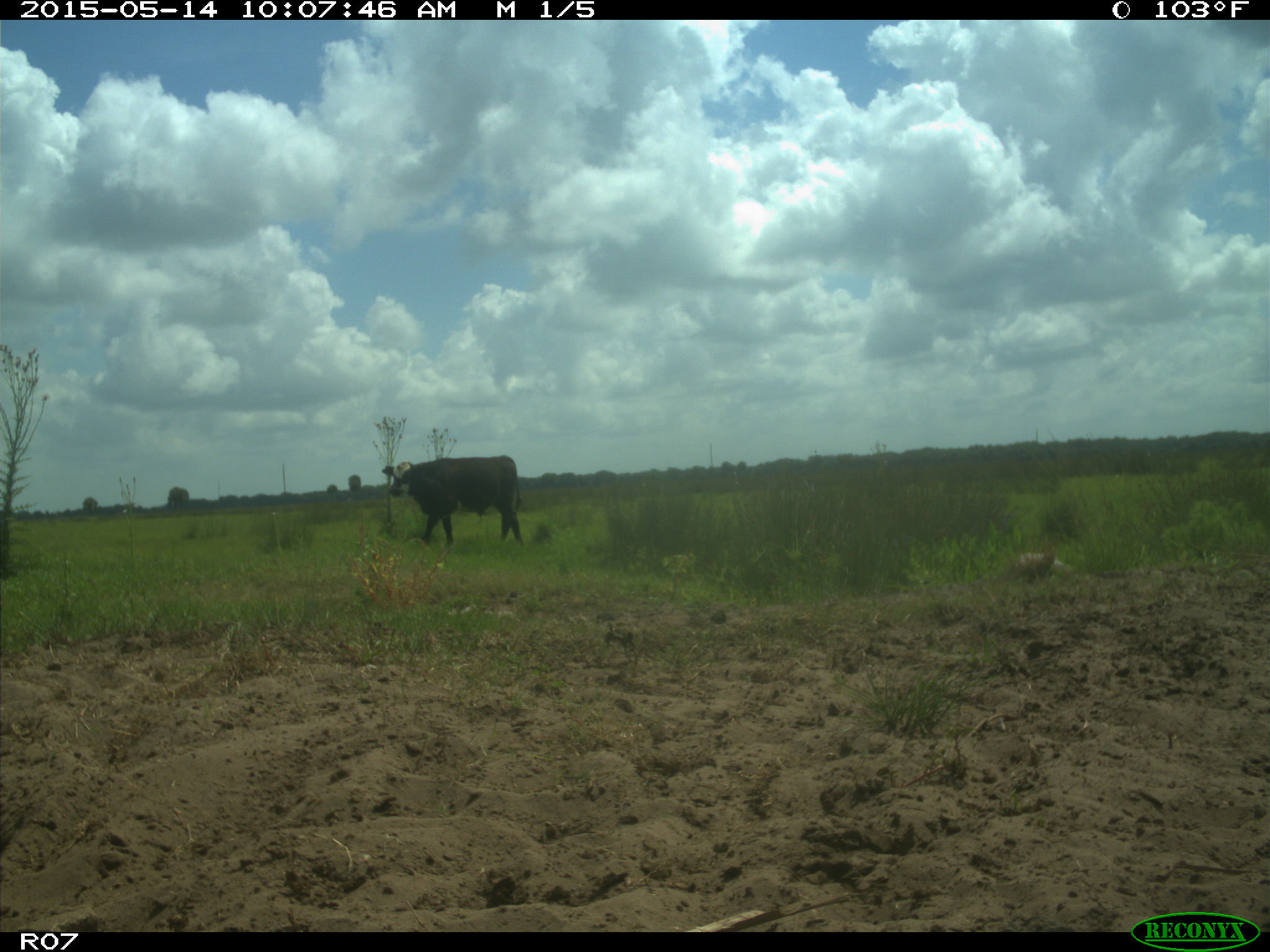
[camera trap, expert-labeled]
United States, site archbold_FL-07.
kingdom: Animalia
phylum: Chordata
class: Mammalia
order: Artiodactyla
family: Bovidae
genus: Bos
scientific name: Bos taurus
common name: domestic cow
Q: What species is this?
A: Bos taurus (domestic cow).